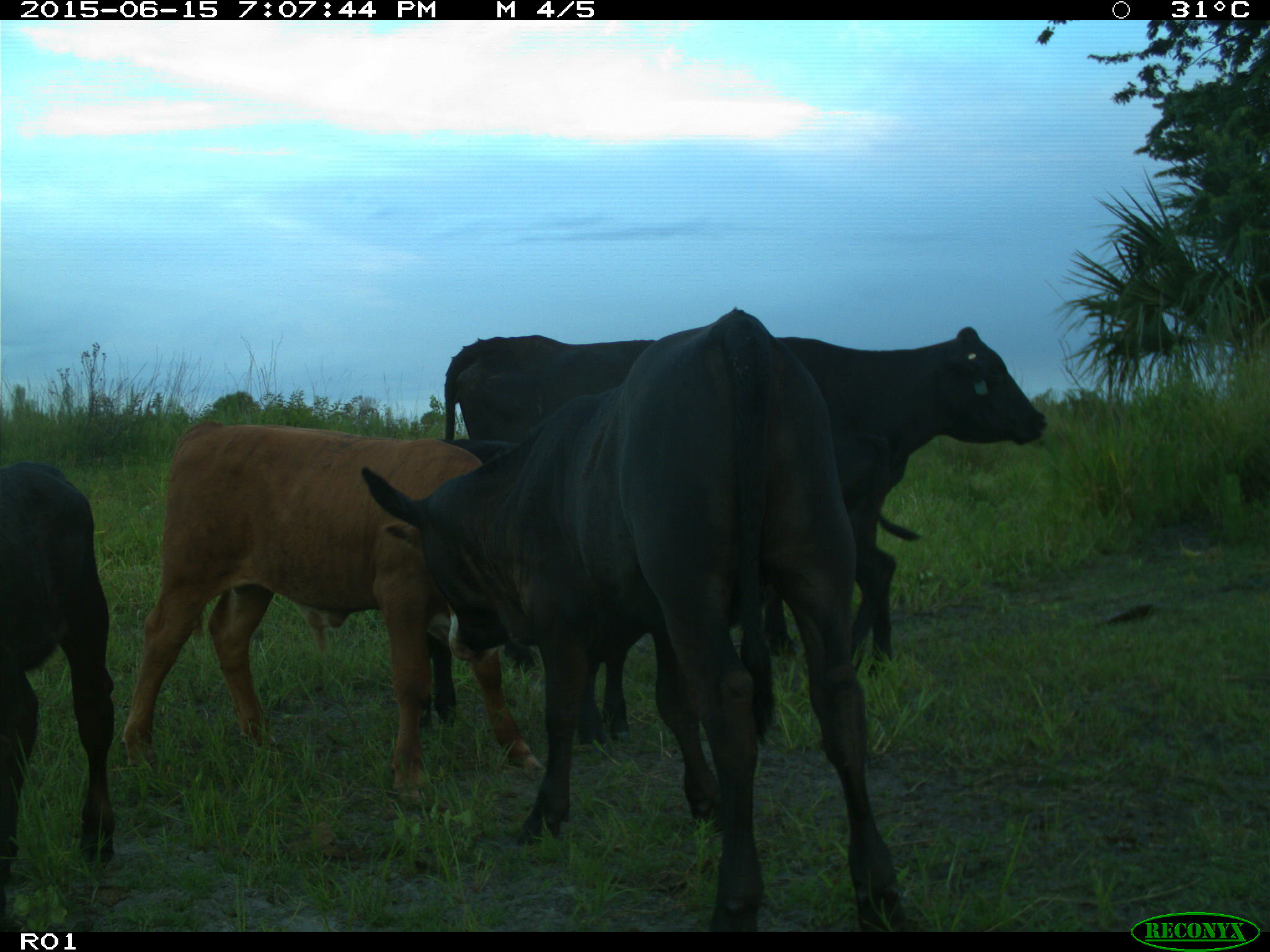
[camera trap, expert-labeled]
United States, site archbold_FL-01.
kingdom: Animalia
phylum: Chordata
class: Mammalia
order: Artiodactyla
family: Bovidae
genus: Bos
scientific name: Bos taurus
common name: domestic cow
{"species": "Bos taurus (domestic cow)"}